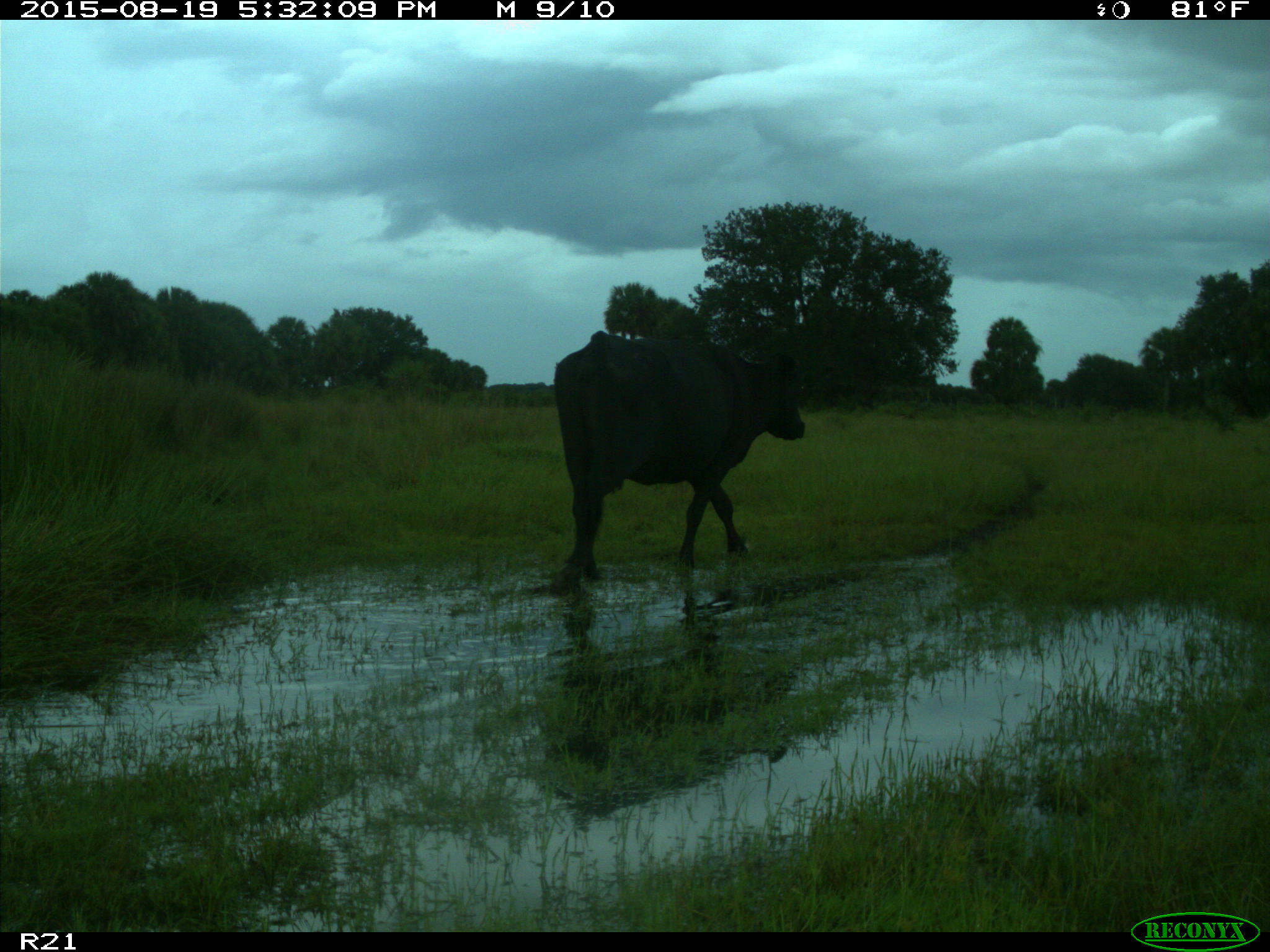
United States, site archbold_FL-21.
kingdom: Animalia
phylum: Chordata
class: Mammalia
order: Artiodactyla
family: Bovidae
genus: Bos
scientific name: Bos taurus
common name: domestic cow